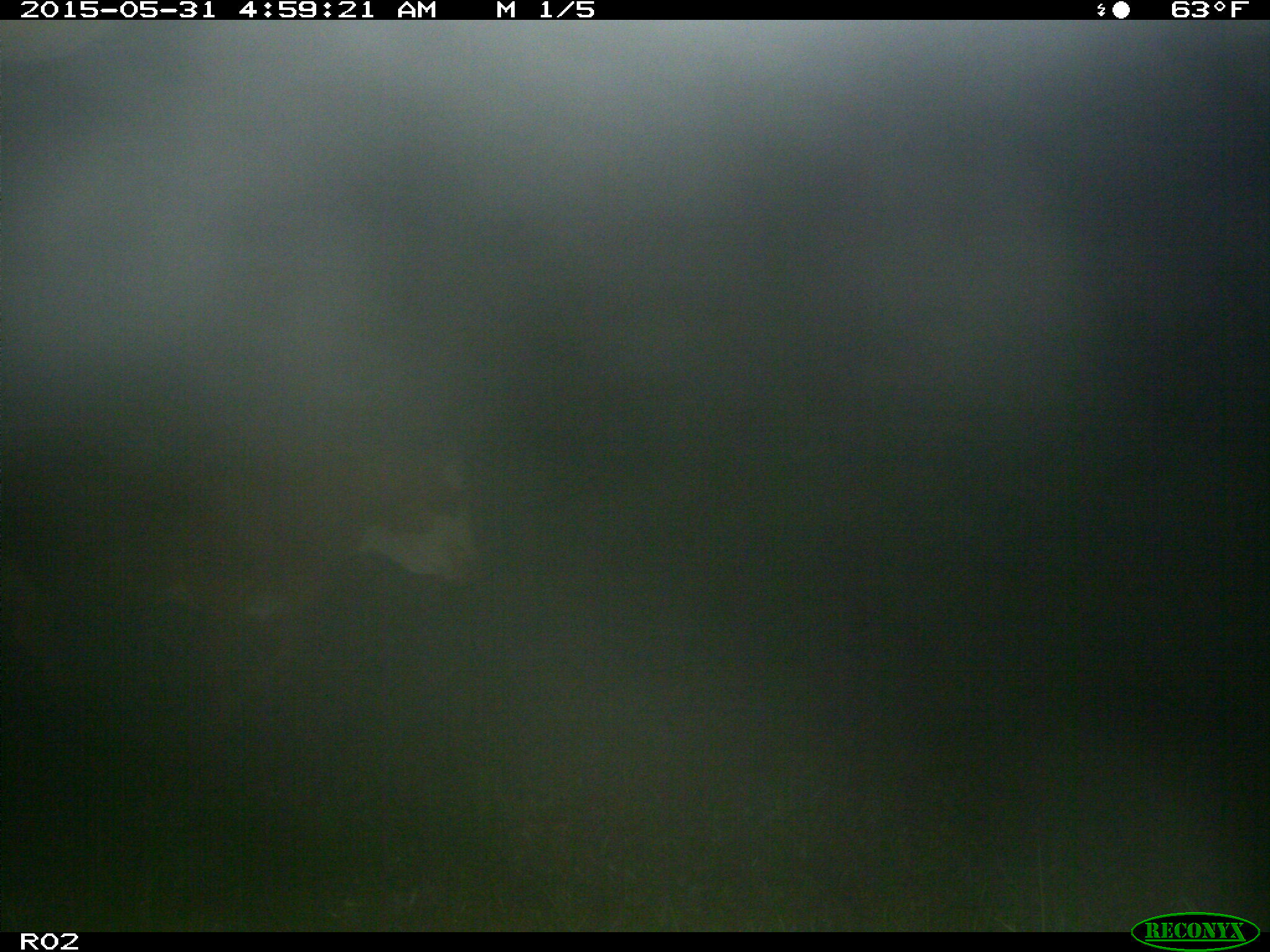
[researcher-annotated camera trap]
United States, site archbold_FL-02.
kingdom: Animalia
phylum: Chordata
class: Mammalia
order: Artiodactyla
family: Bovidae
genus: Bos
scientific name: Bos taurus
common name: domestic cow